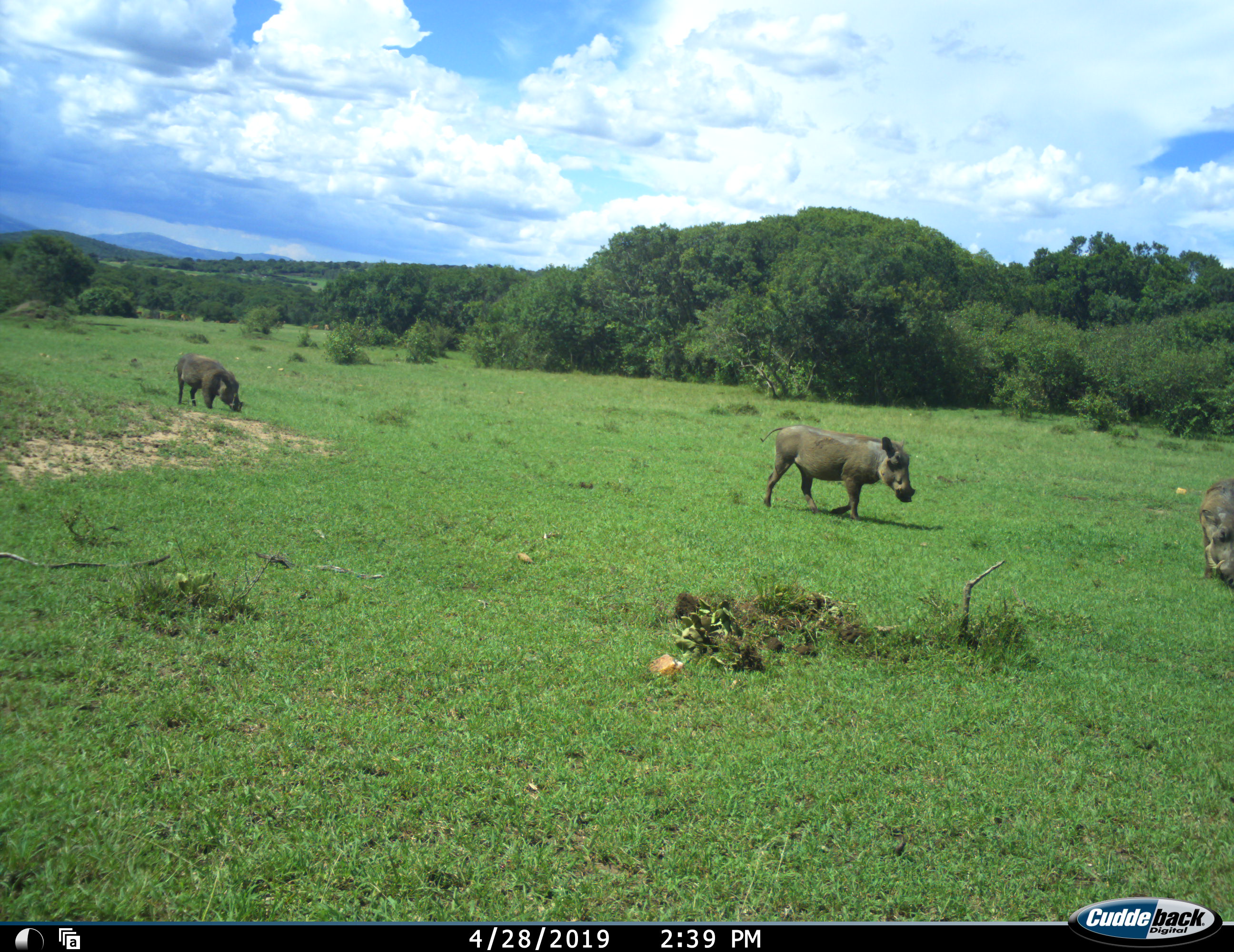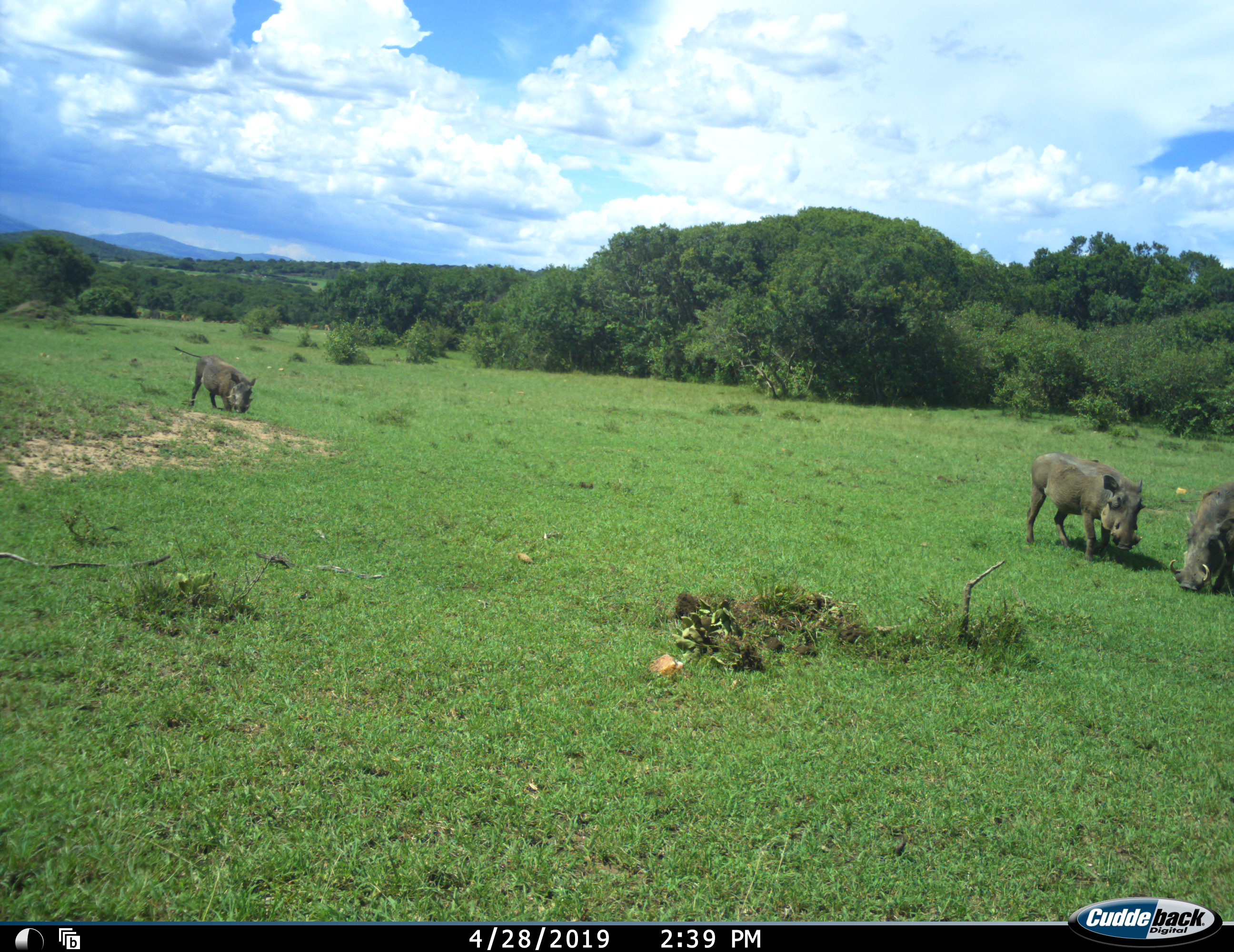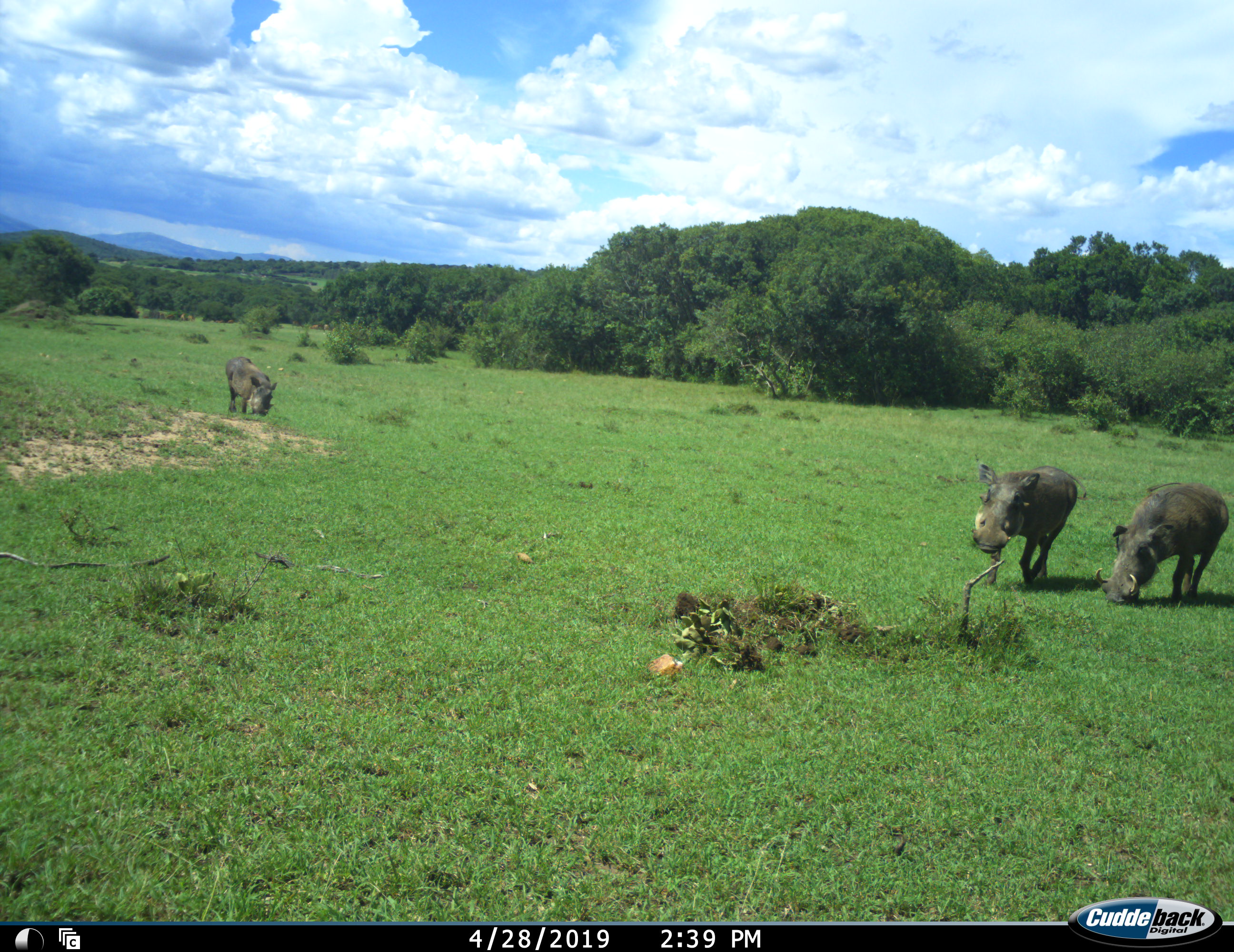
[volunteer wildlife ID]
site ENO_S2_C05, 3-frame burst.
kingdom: Animalia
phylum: Chordata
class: Mammalia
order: Artiodactyla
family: Suidae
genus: Phacochoerus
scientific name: Phacochoerus africanus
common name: warthog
Warthog (Phacochoerus africanus), count 3. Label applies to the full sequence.